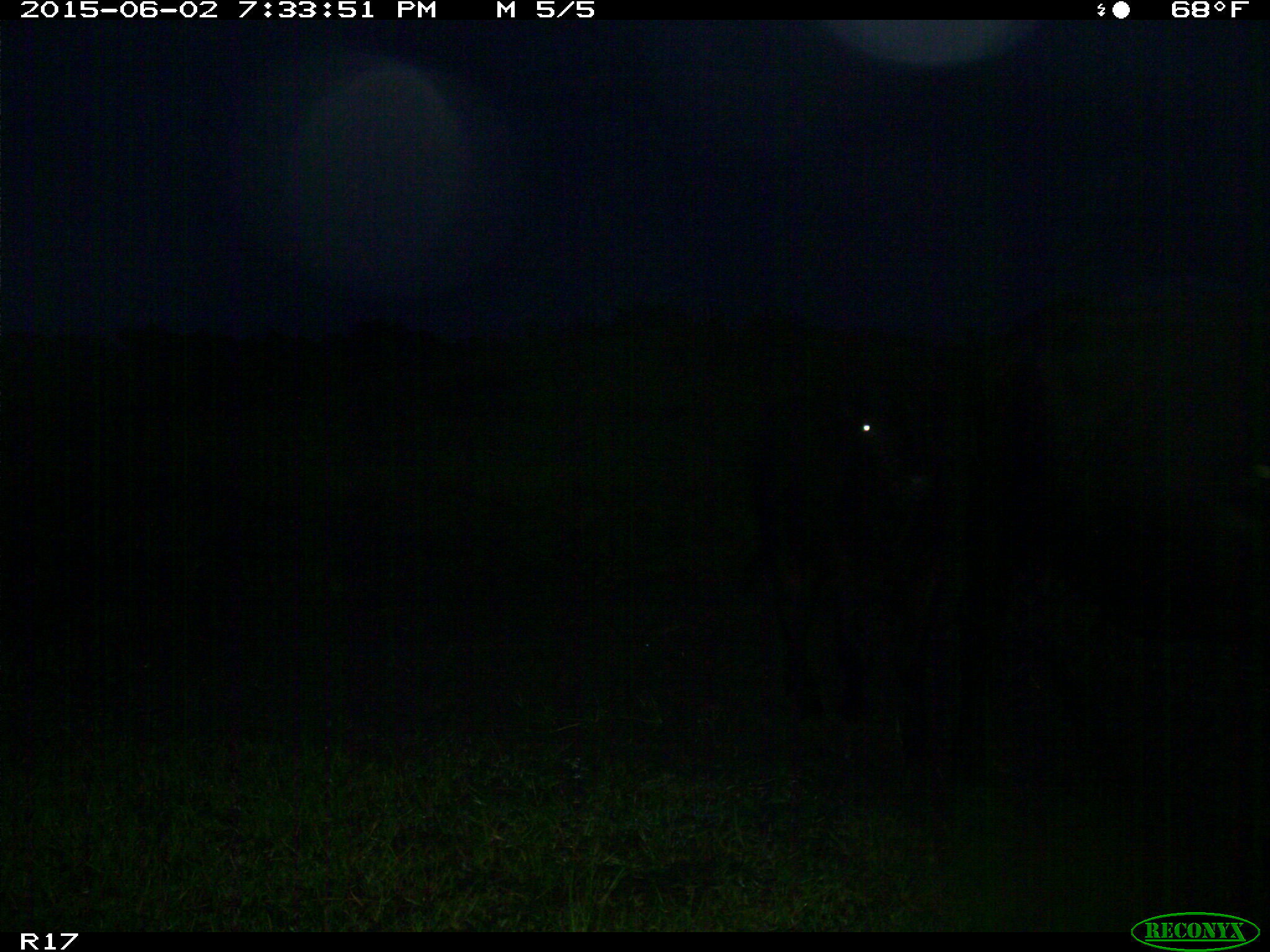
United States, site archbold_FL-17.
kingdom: Animalia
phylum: Chordata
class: Mammalia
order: Artiodactyla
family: Bovidae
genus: Bos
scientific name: Bos taurus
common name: domestic cow